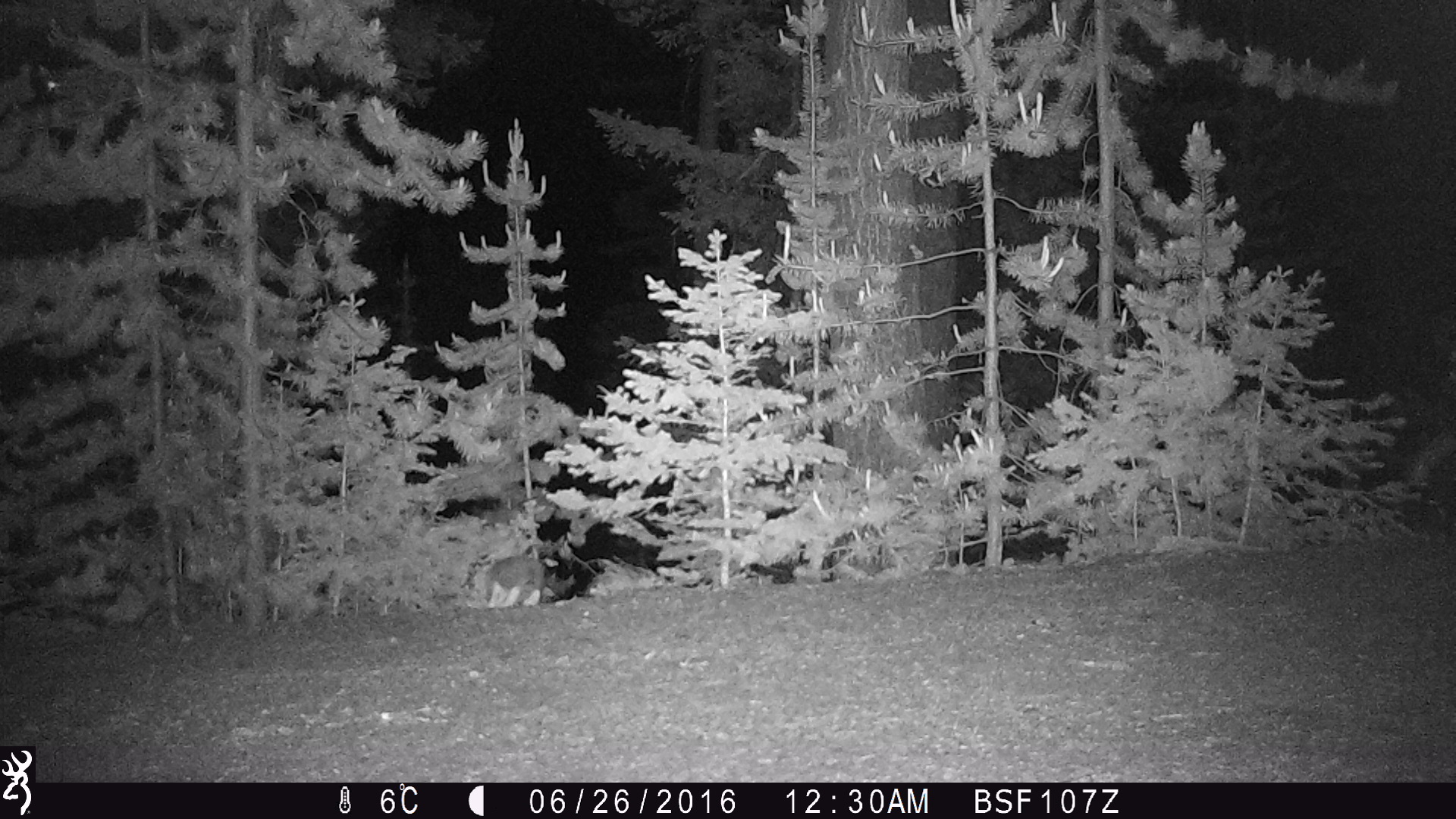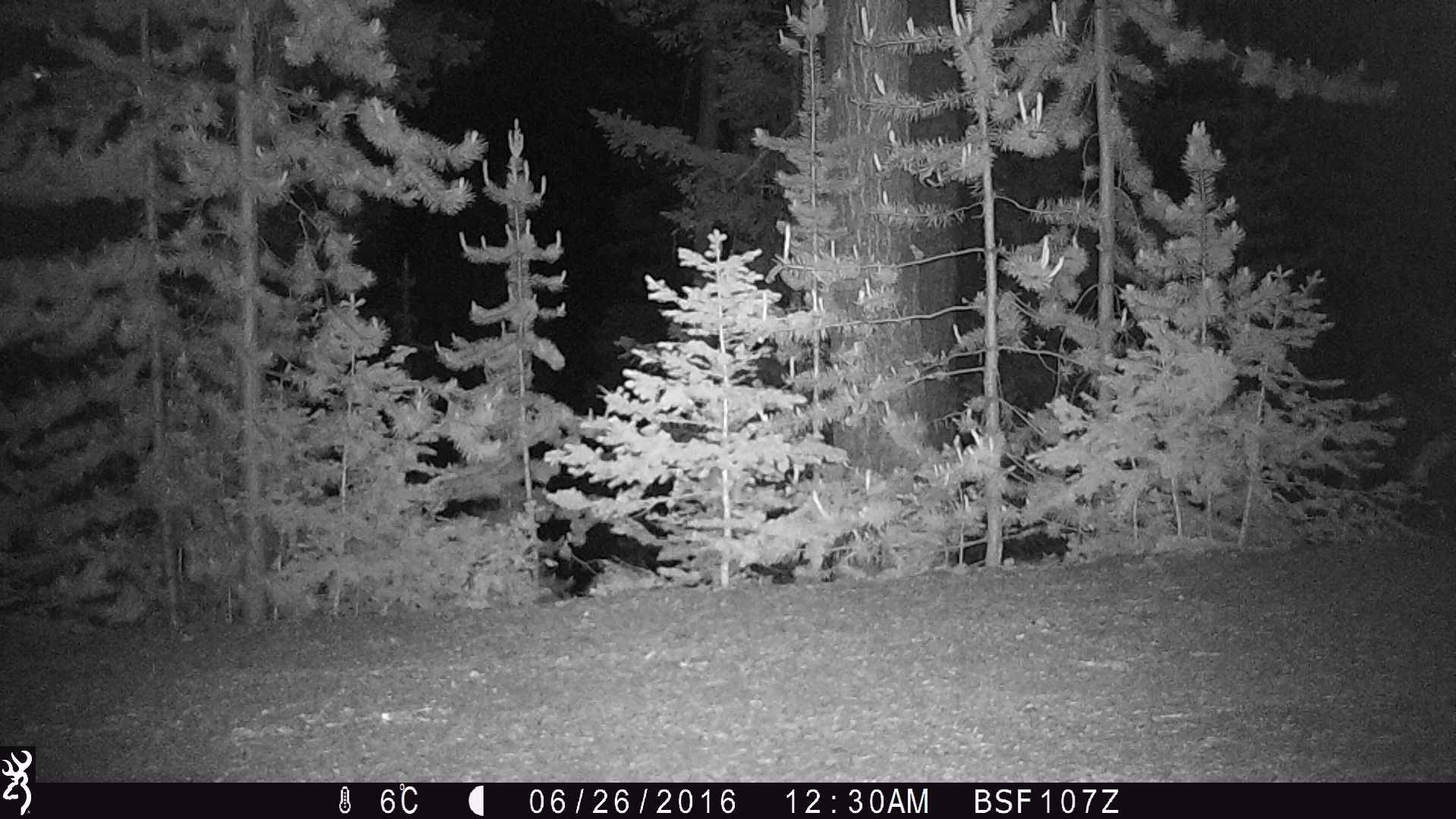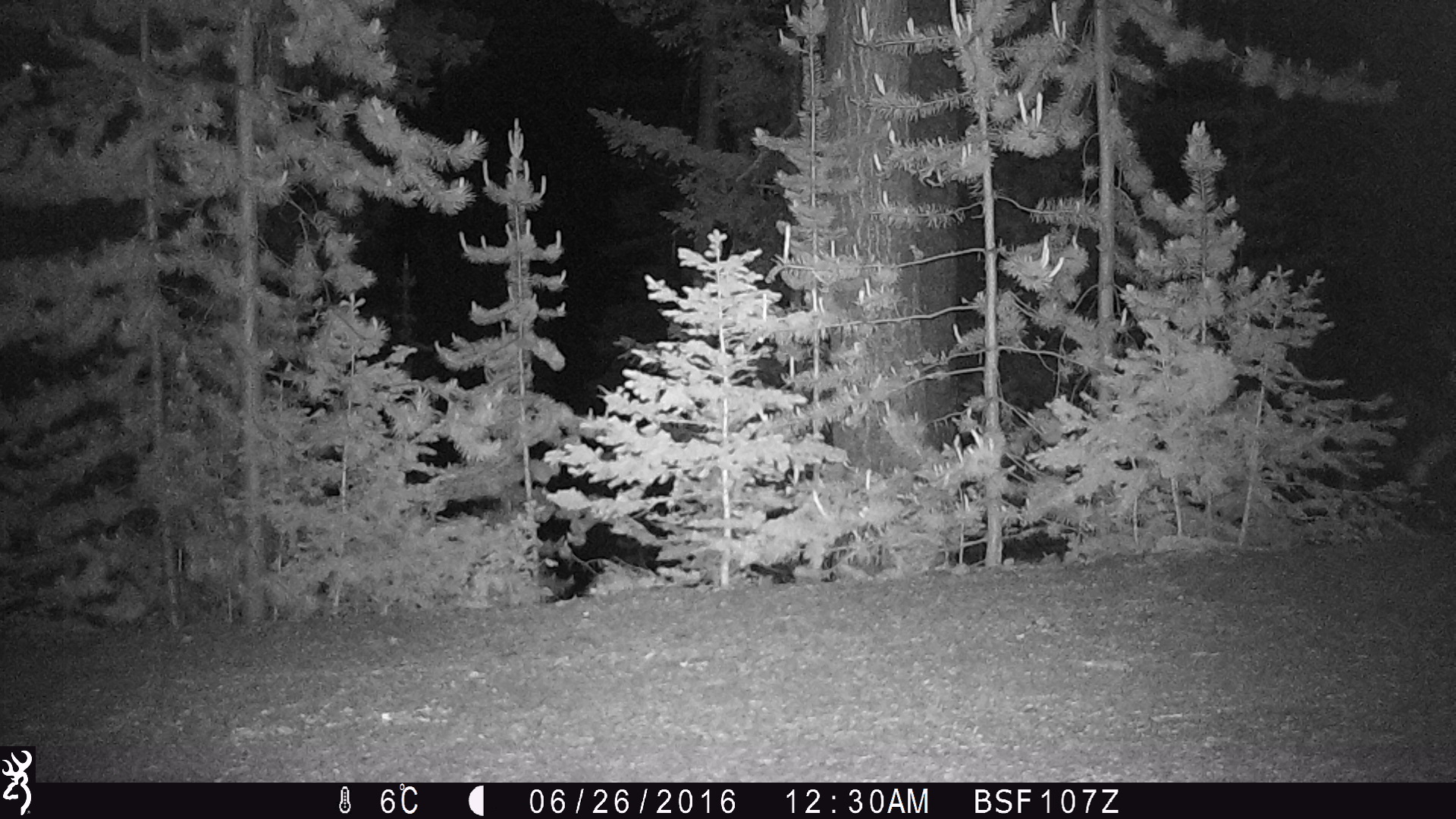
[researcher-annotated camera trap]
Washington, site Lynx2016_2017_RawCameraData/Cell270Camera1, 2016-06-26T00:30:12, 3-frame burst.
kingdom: Animalia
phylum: Chordata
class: Mammalia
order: Lagomorpha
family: Leporidae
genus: Lepus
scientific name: Lepus americanus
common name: snowshoe hare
Lepus americanus (snowshoe hare). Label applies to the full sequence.